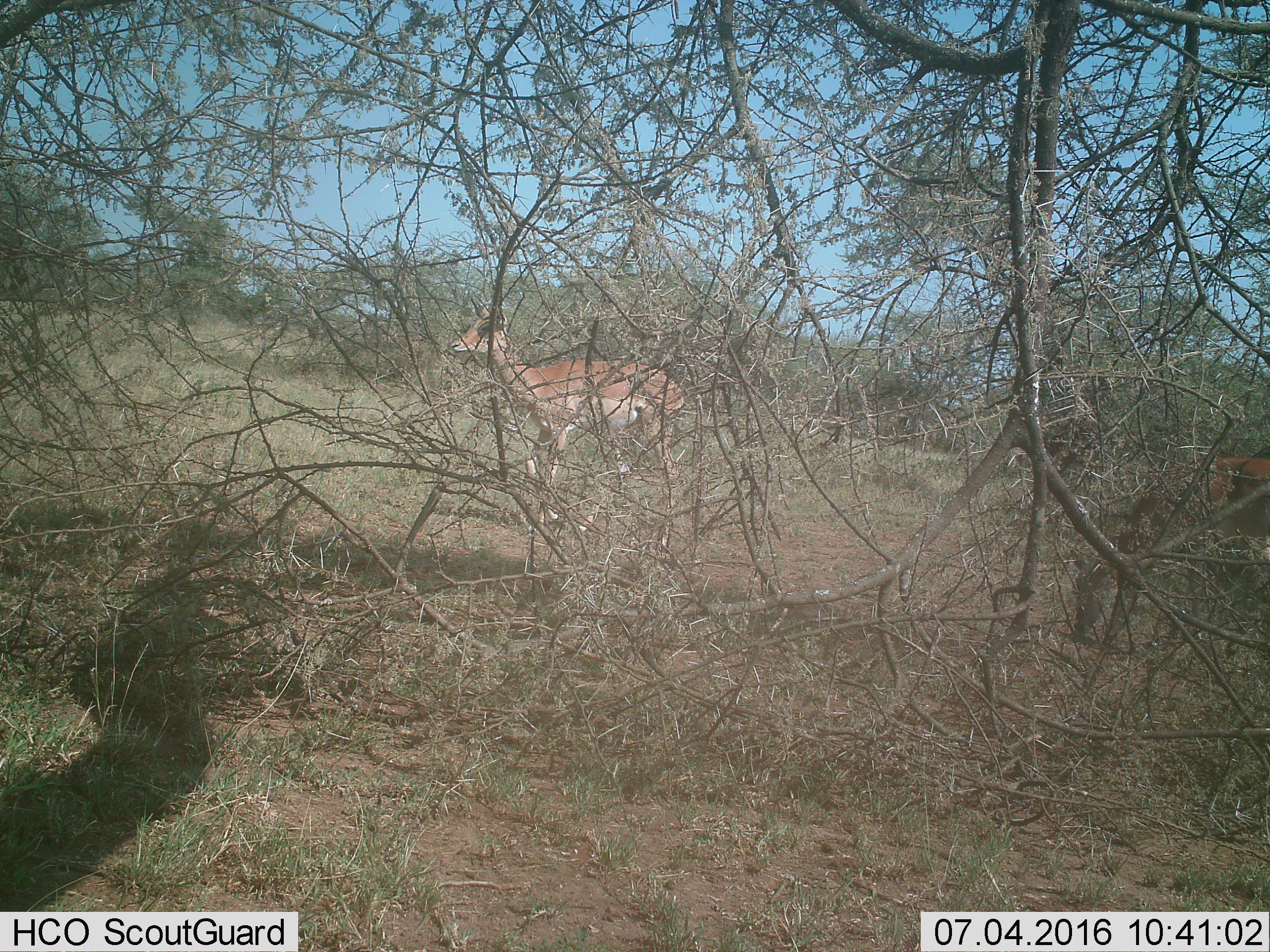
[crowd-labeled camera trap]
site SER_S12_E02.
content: unidentified animal